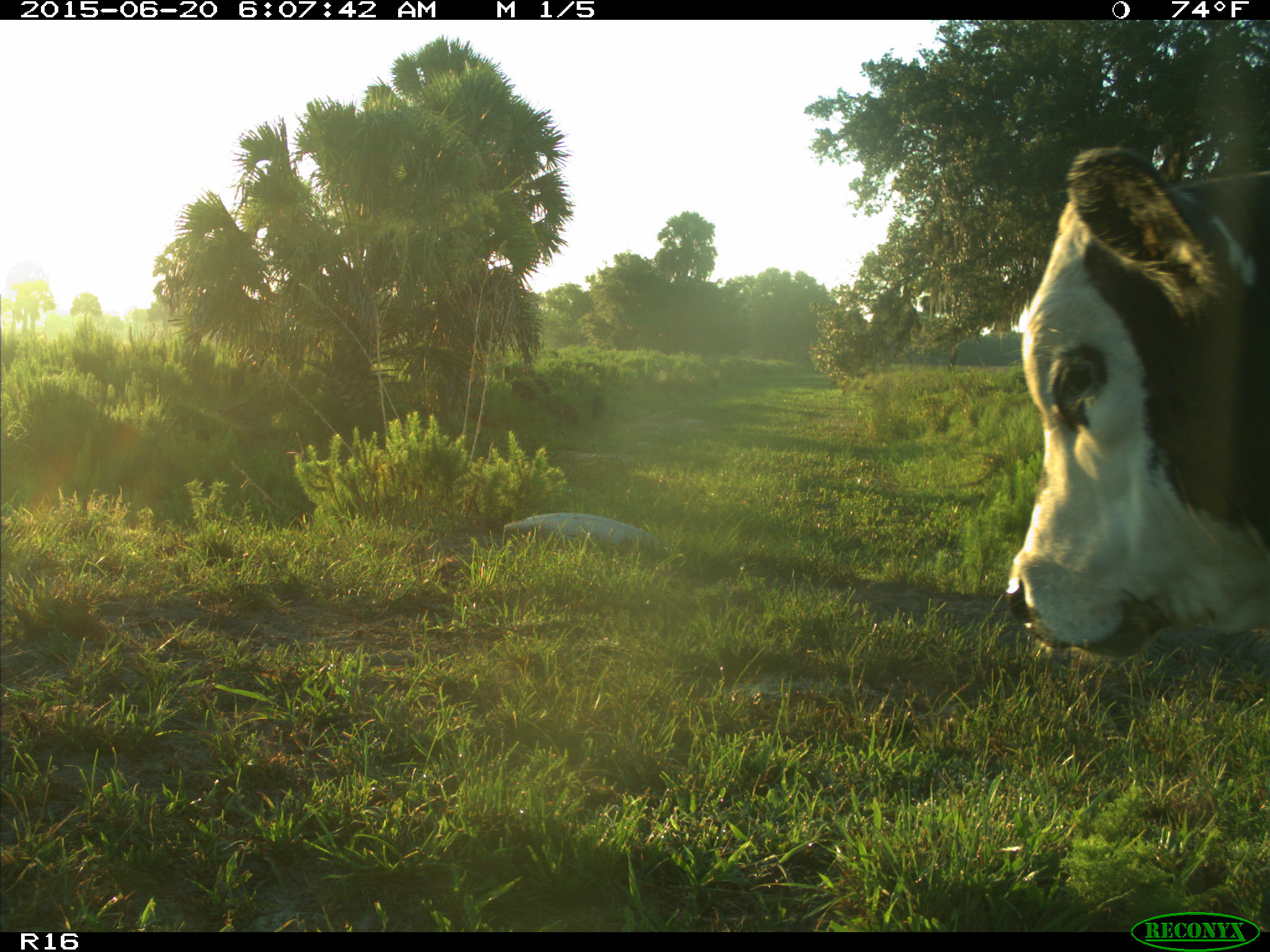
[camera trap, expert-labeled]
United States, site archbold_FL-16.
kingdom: Animalia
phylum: Chordata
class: Mammalia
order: Artiodactyla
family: Suidae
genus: Sus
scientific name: Sus scrofa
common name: wild boar